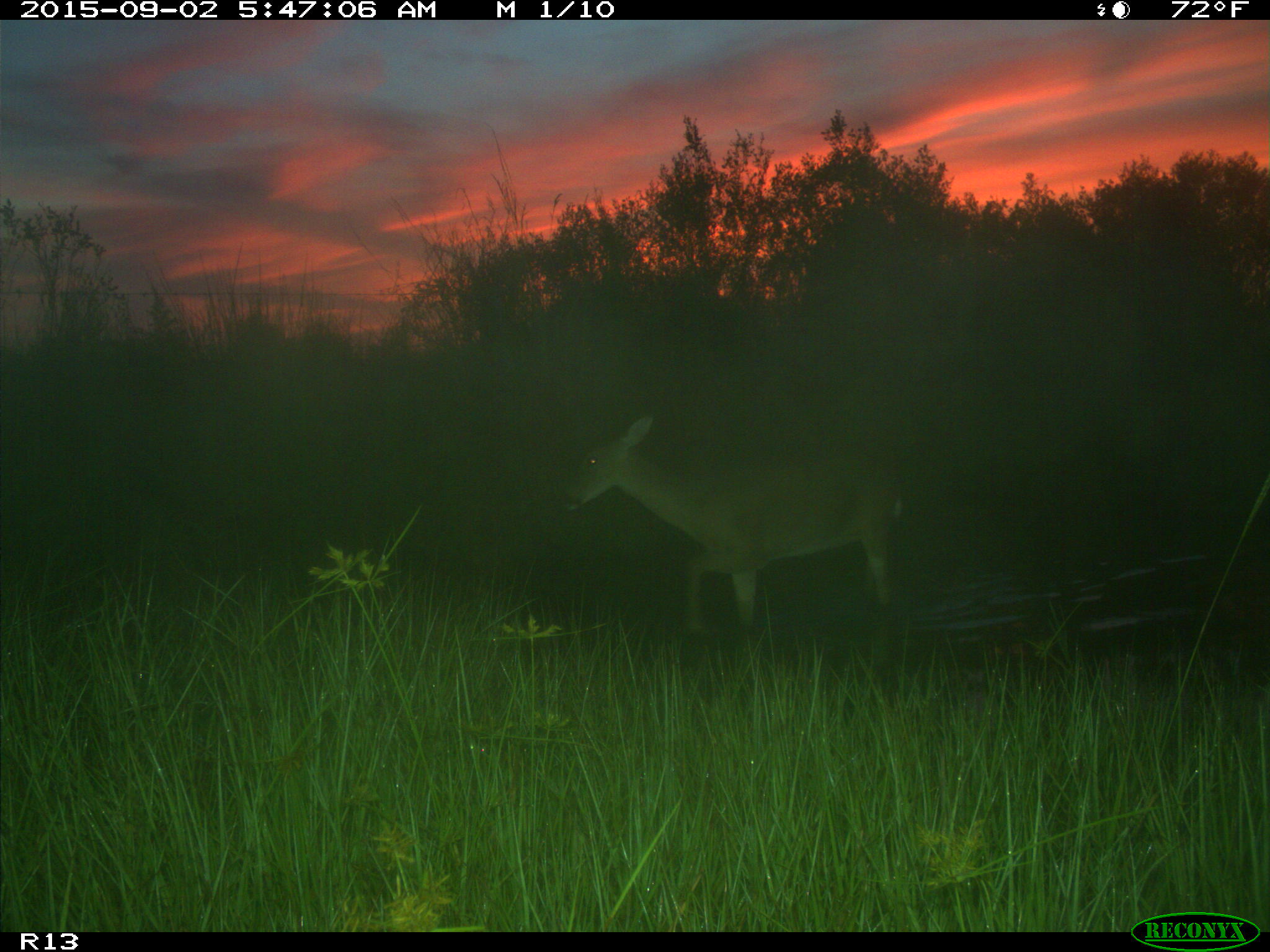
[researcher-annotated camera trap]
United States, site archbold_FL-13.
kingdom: Animalia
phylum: Chordata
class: Mammalia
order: Artiodactyla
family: Cervidae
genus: Odocoileus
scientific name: Odocoileus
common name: deer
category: unidentified deer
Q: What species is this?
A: Unidentified deer (deer) (Odocoileus).